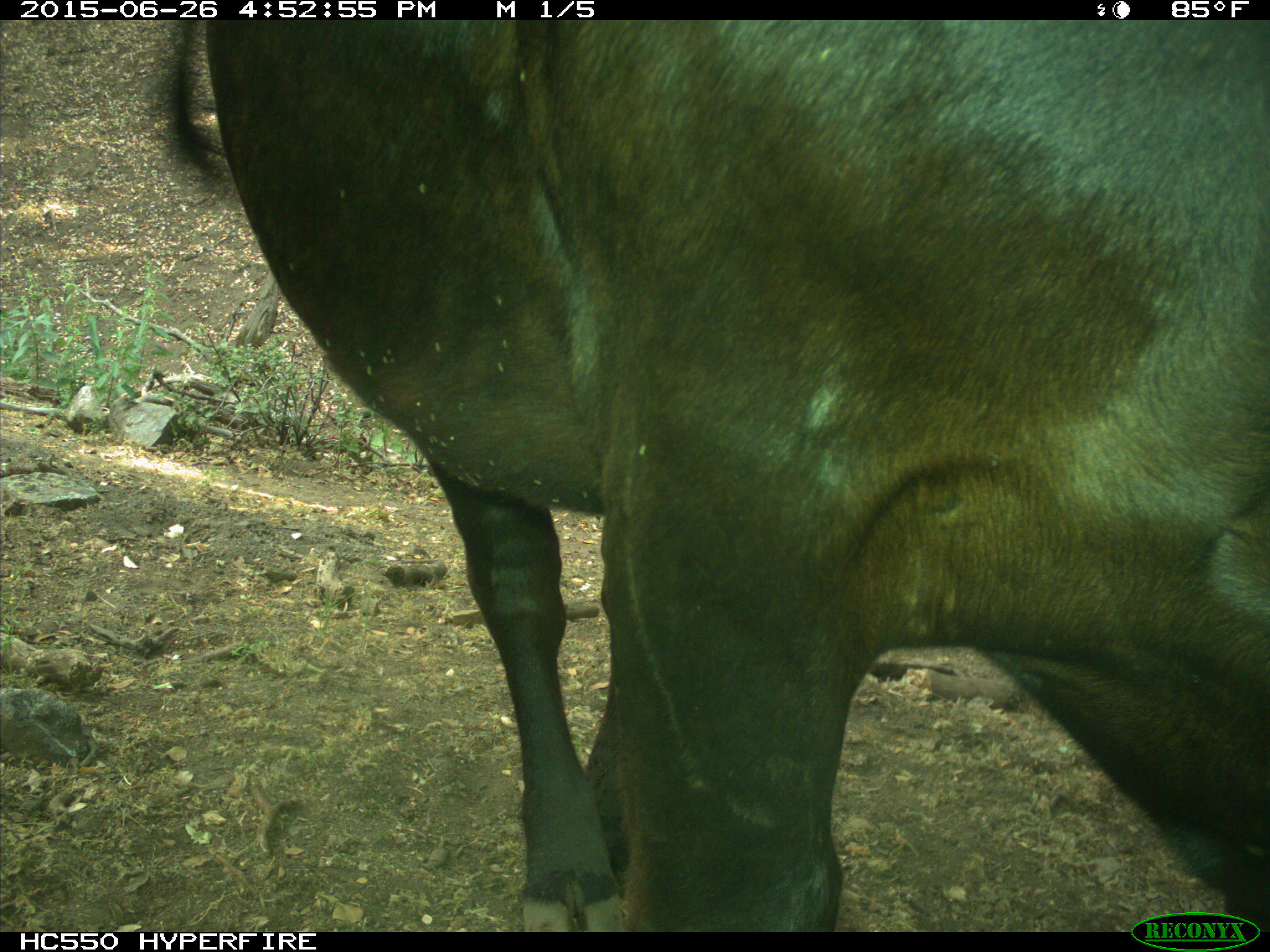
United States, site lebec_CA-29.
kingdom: Animalia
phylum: Chordata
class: Mammalia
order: Artiodactyla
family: Bovidae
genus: Bos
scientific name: Bos taurus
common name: domestic cow